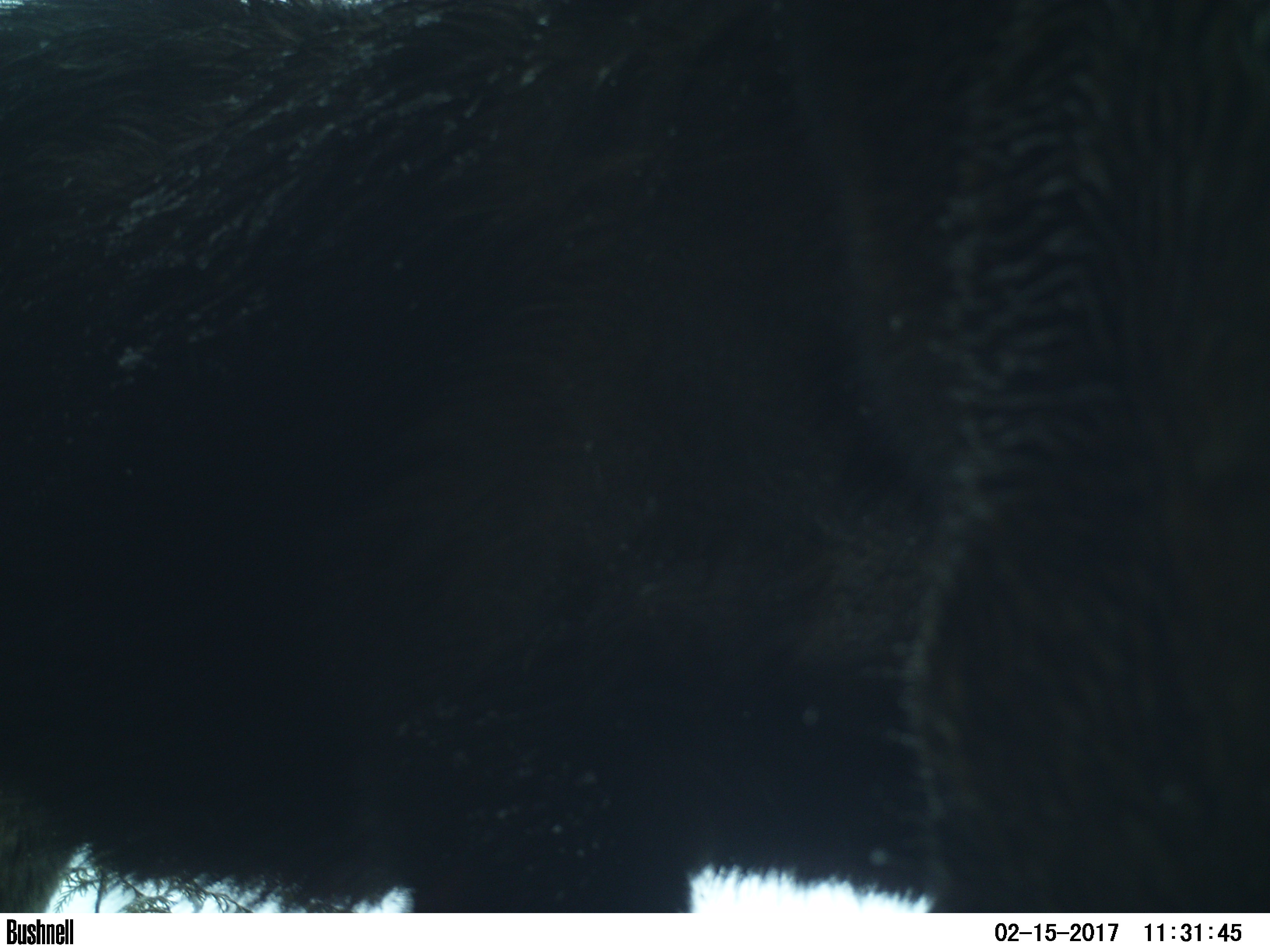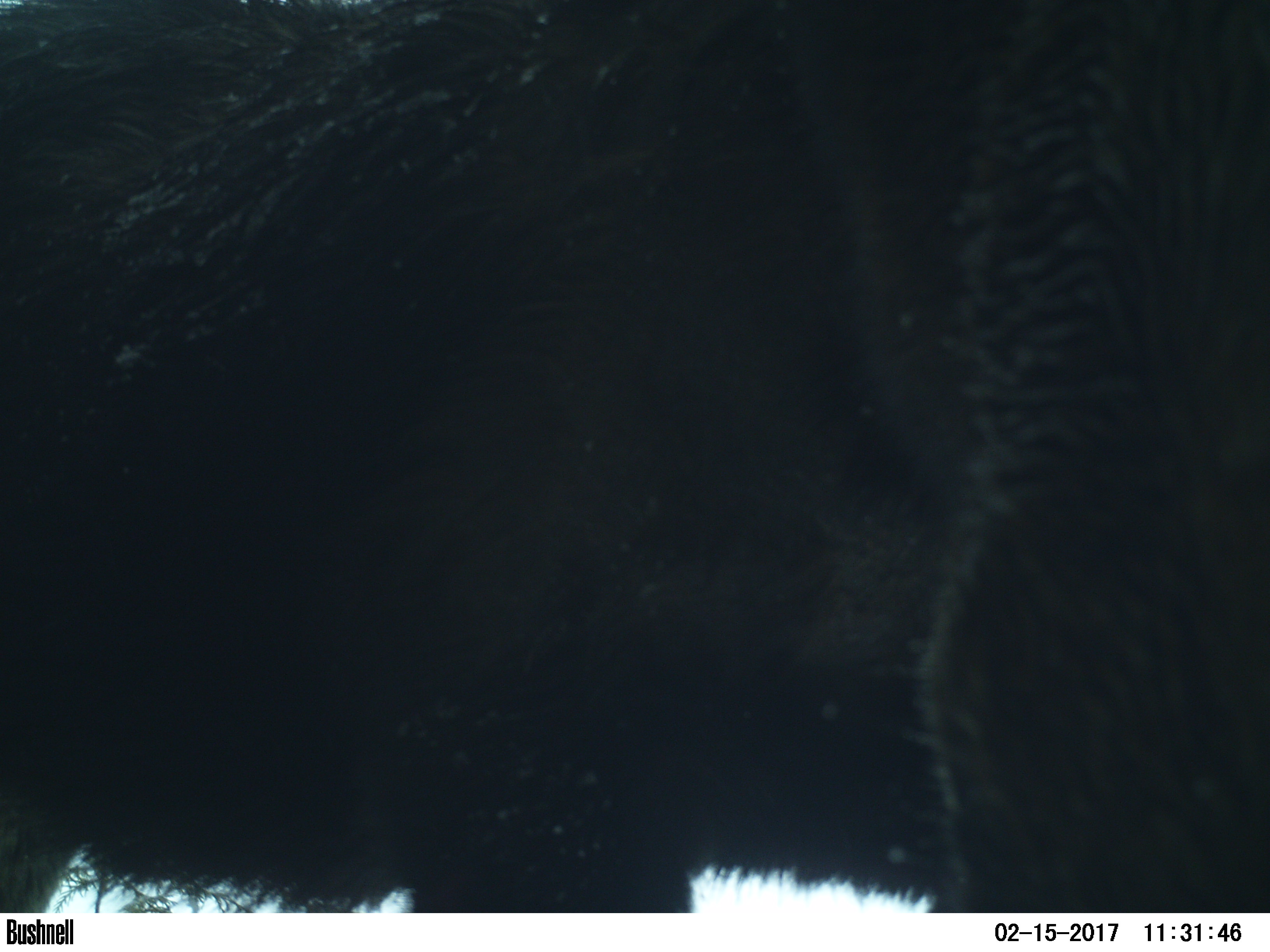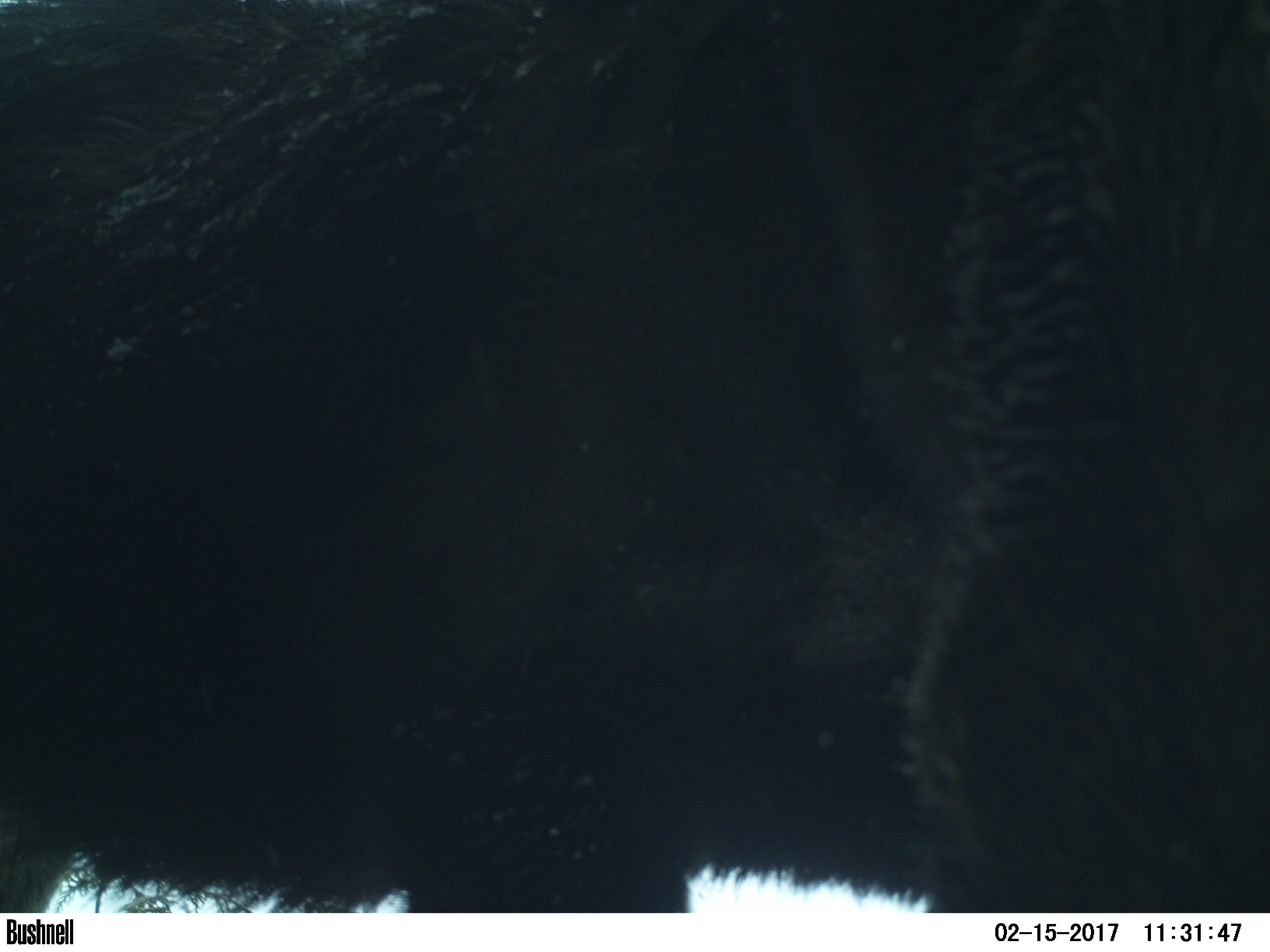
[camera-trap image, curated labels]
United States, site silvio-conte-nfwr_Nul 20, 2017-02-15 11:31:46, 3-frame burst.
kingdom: Animalia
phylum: Chordata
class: Mammalia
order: Artiodactyla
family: Cervidae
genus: Alces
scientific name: Alces alces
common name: moose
Moose (Alces alces).